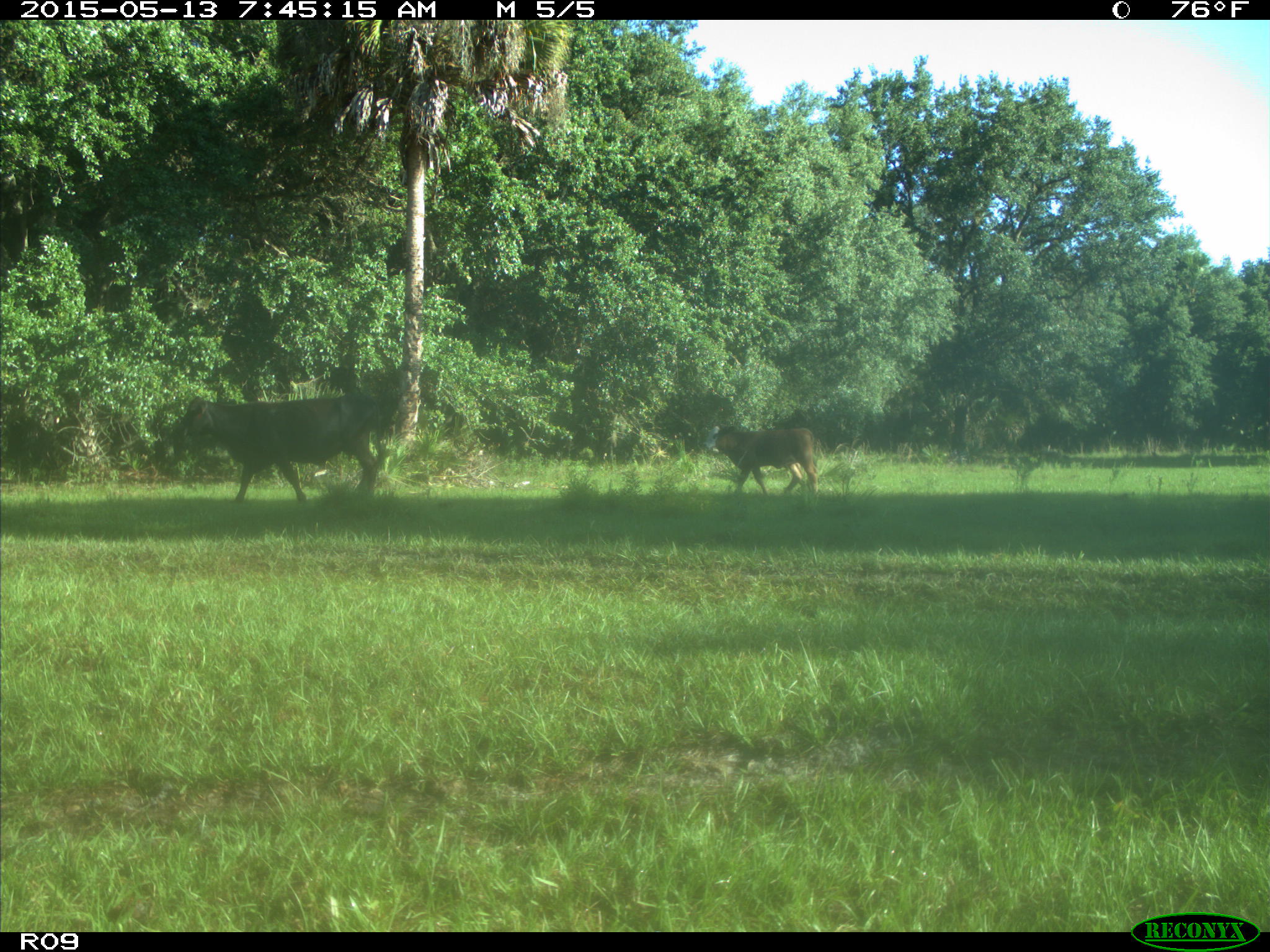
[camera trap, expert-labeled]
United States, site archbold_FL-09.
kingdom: Animalia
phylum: Chordata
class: Mammalia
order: Artiodactyla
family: Bovidae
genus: Bos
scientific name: Bos taurus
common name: domestic cow